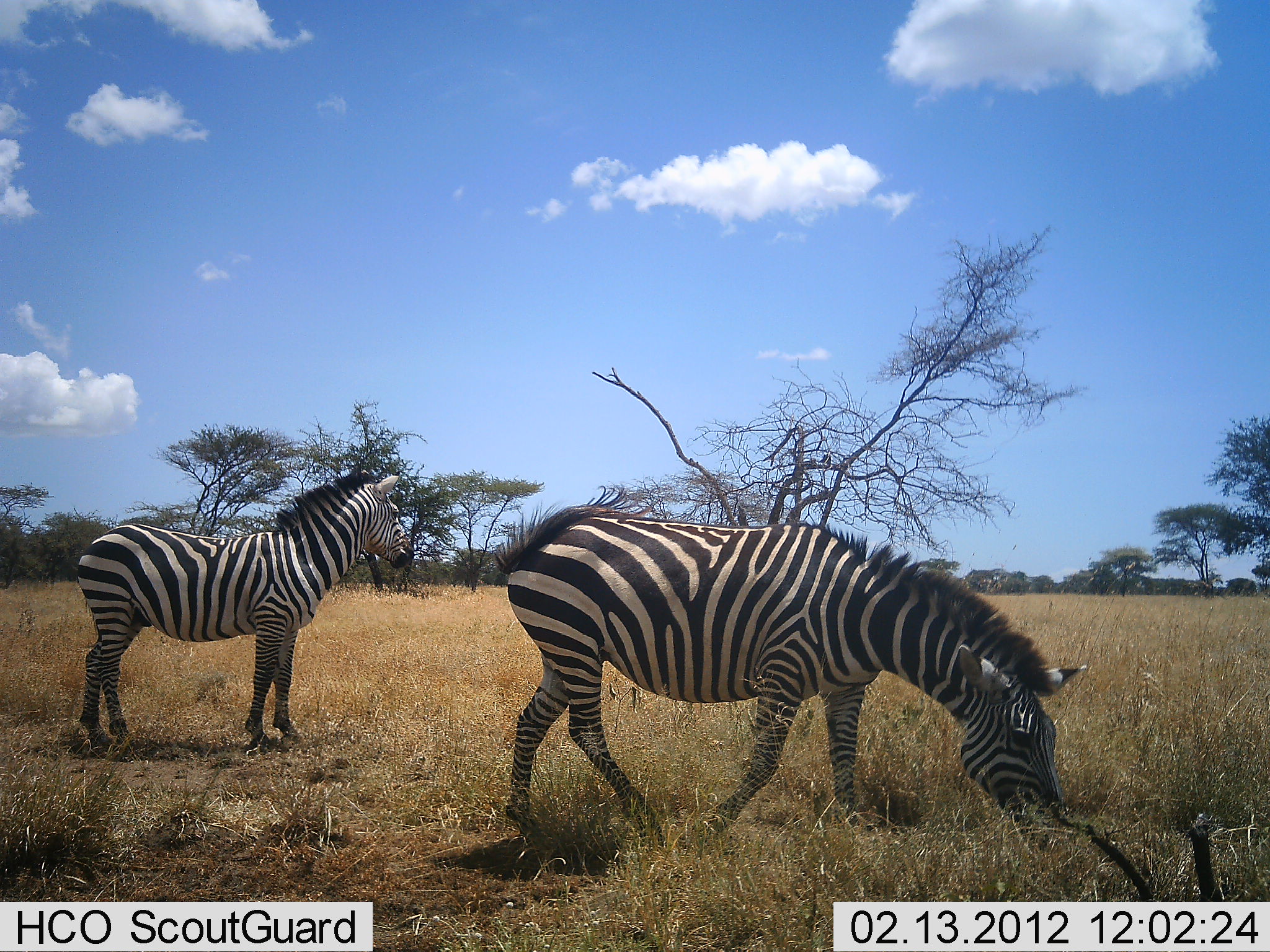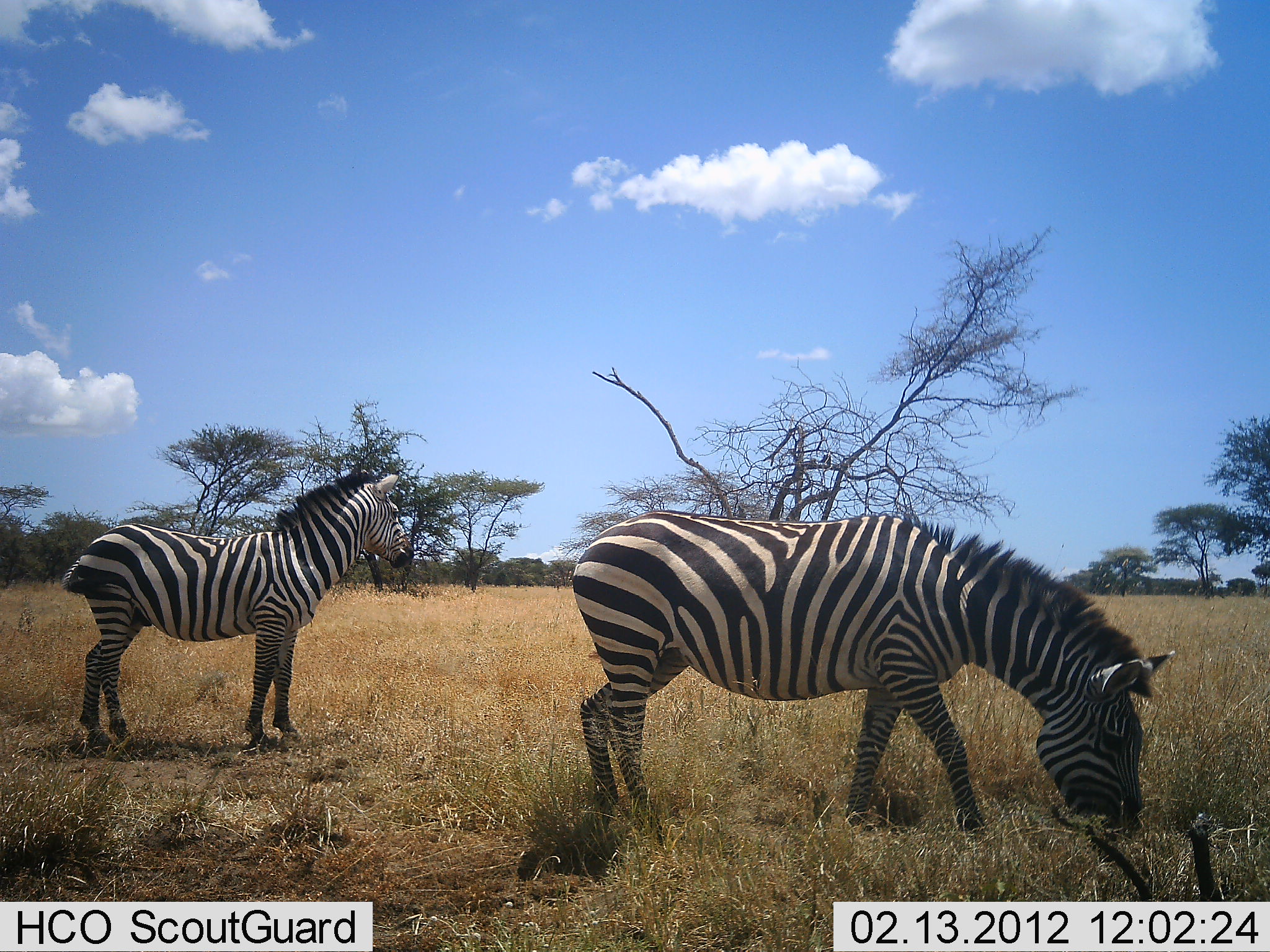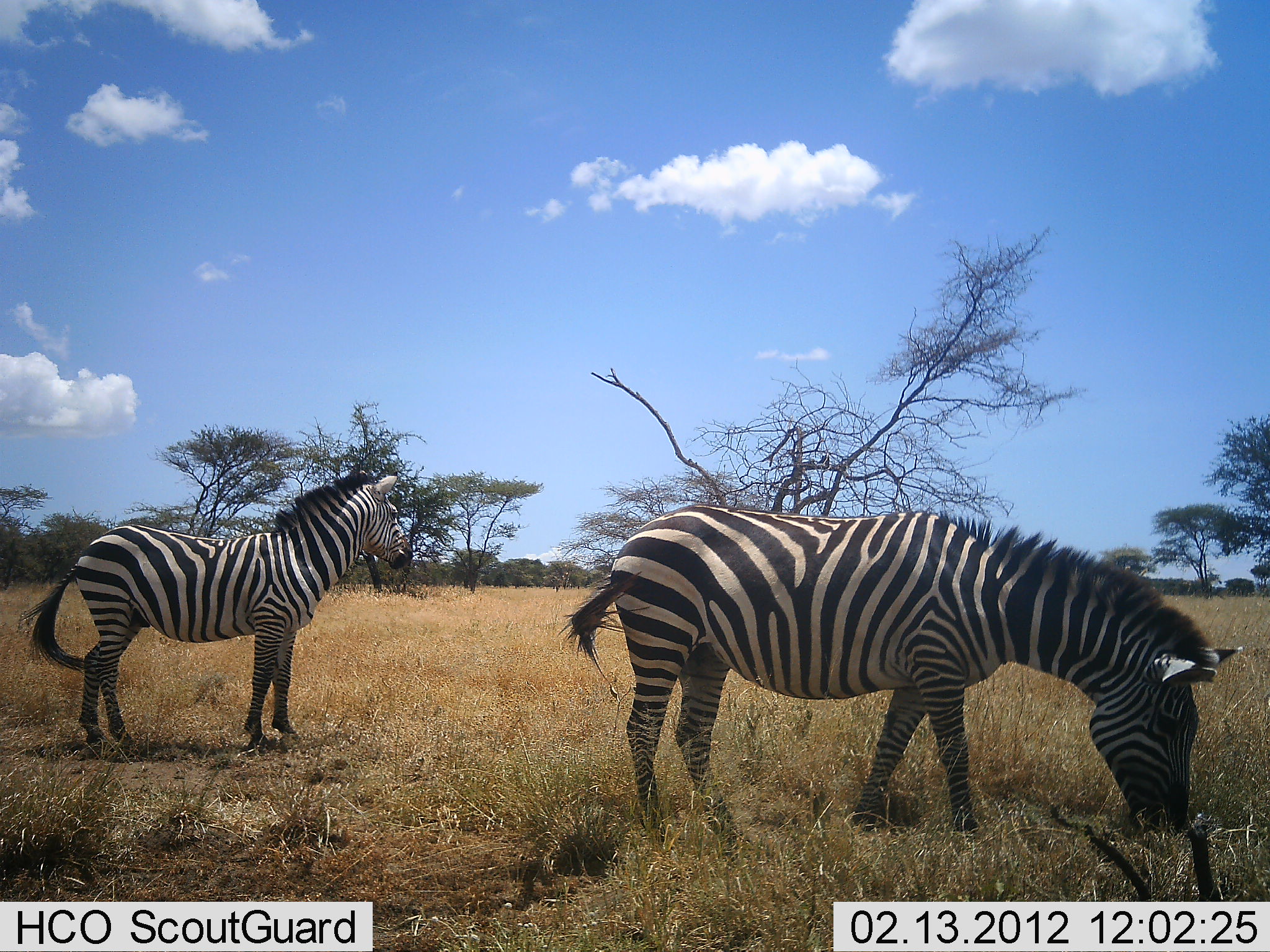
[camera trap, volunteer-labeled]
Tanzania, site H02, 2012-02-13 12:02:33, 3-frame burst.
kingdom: Animalia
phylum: Chordata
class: Mammalia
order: Perissodactyla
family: Equidae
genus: Equus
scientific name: Equus quagga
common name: plains zebra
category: zebra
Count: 2.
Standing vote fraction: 100%.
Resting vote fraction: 7%.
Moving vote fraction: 13%.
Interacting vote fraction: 0%.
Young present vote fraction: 0%.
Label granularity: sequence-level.